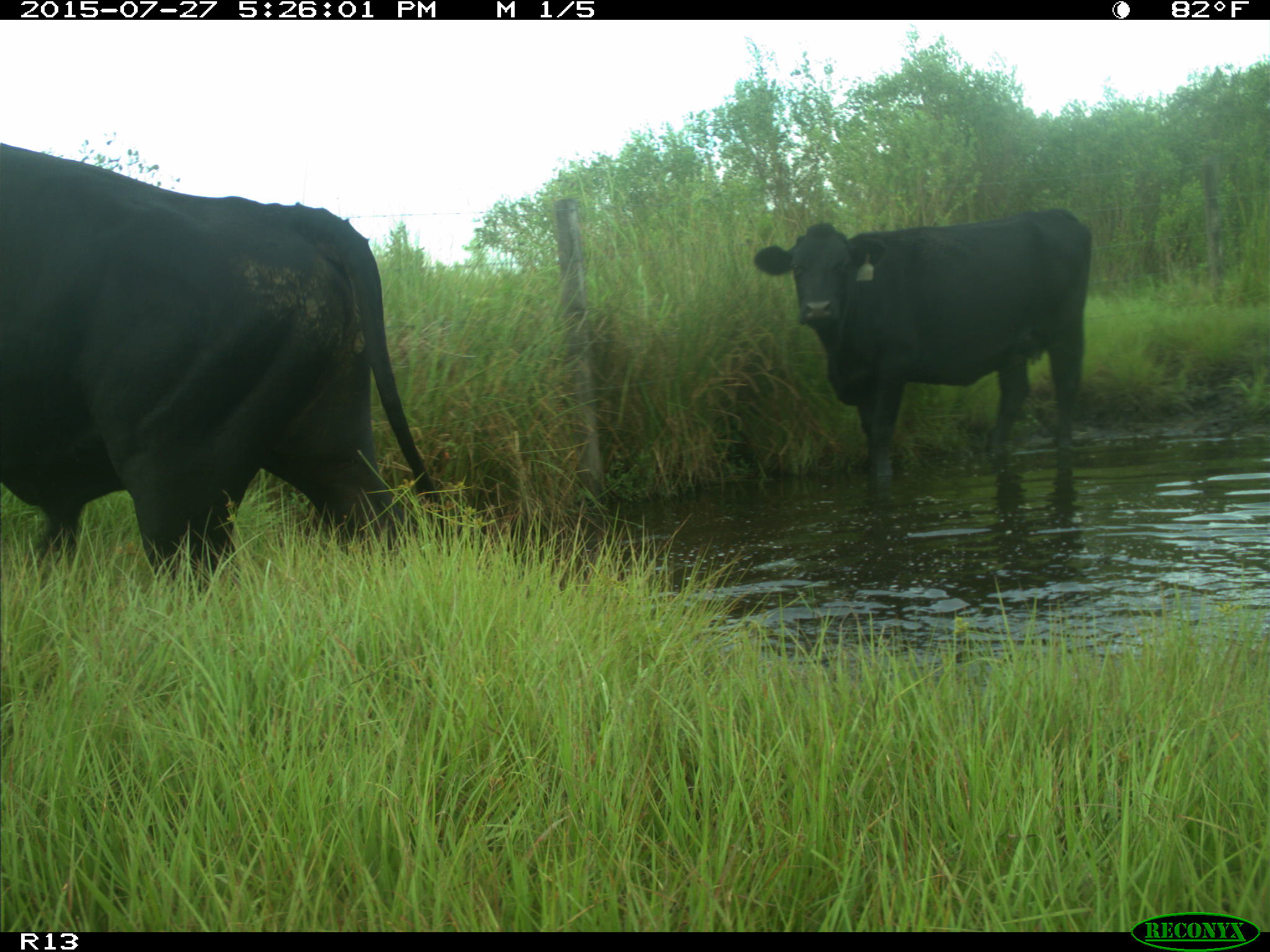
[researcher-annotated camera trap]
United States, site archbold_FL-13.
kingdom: Animalia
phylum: Chordata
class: Mammalia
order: Artiodactyla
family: Bovidae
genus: Bos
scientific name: Bos taurus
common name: domestic cow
Bos taurus (domestic cow).